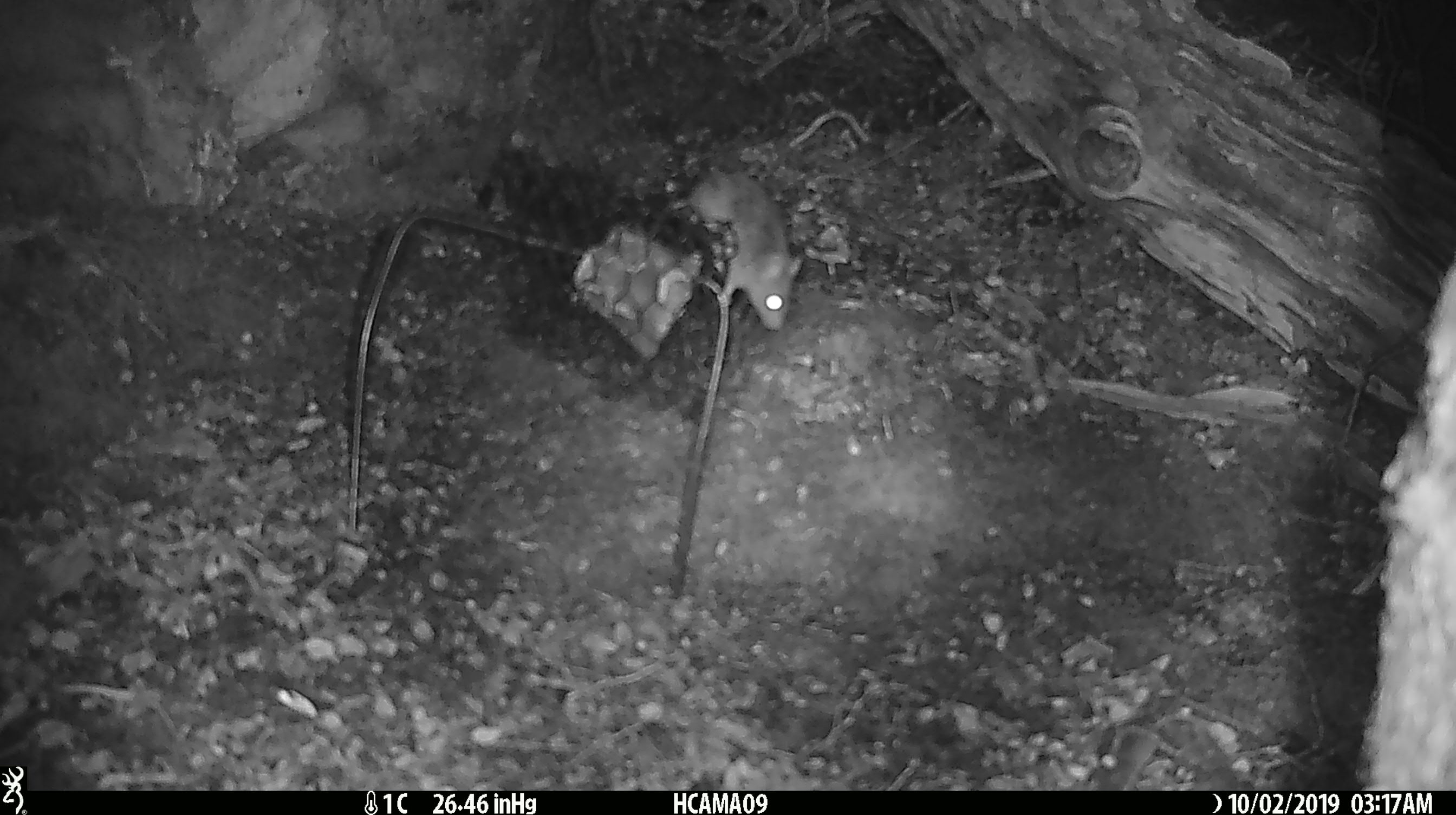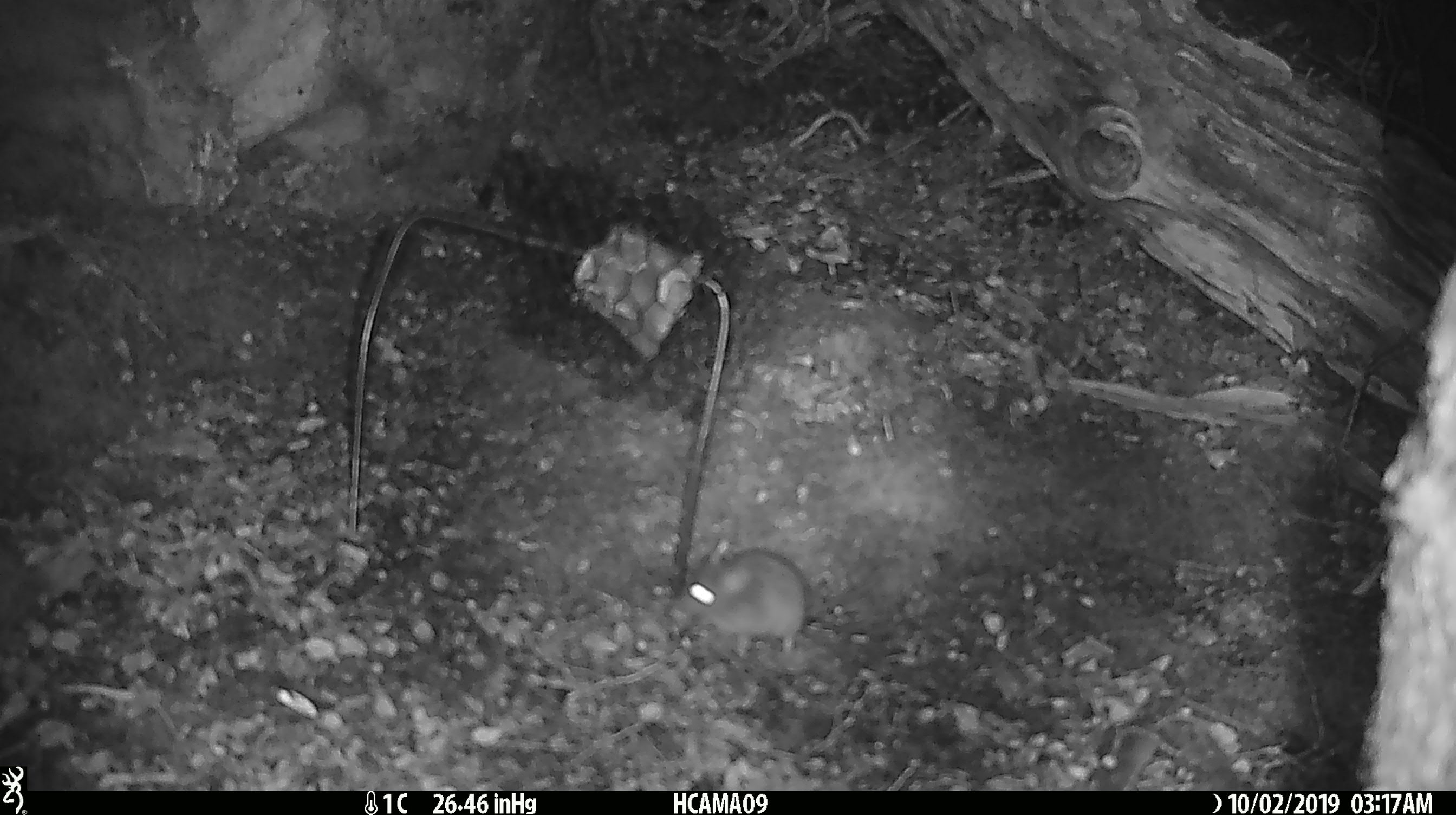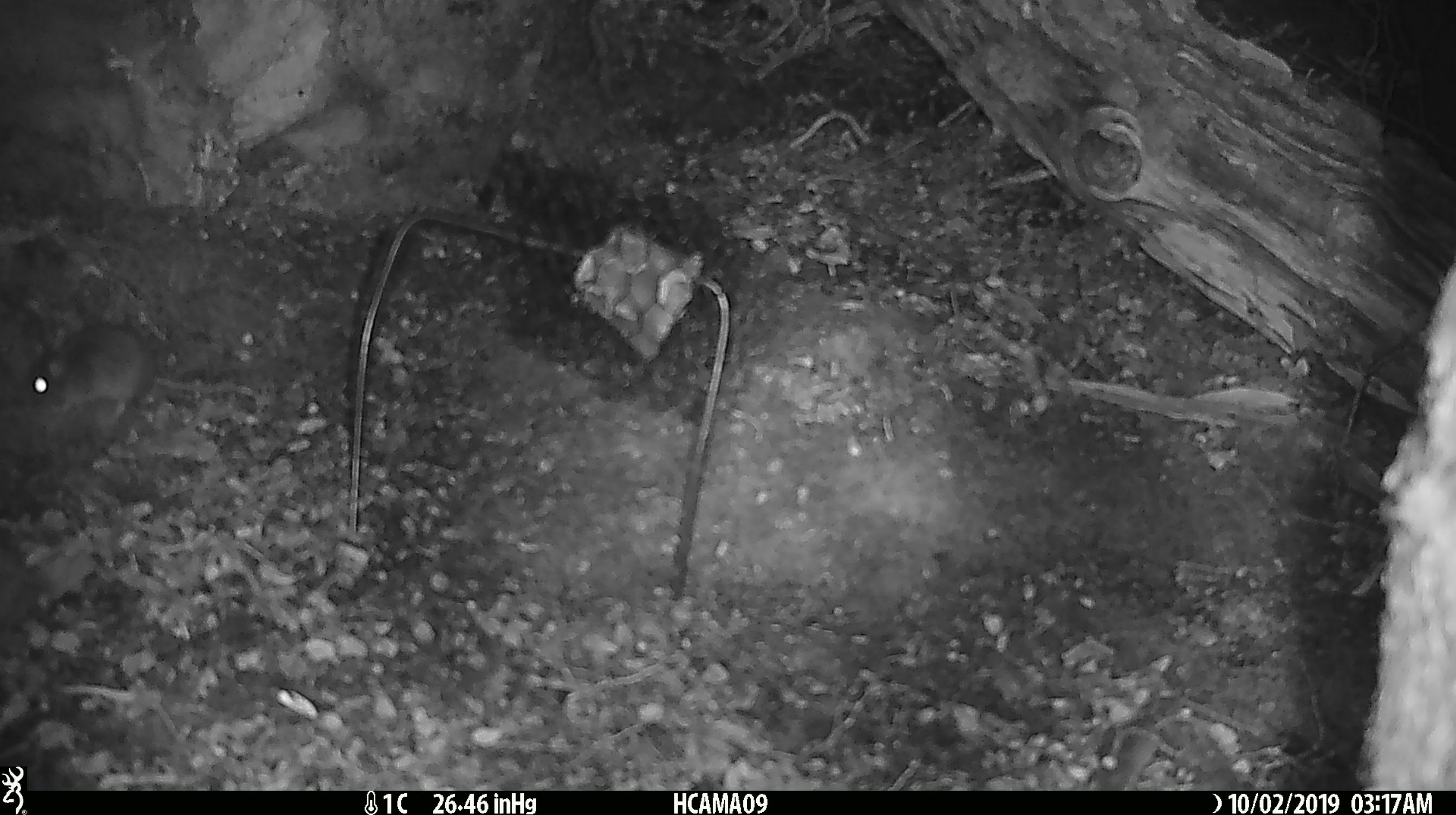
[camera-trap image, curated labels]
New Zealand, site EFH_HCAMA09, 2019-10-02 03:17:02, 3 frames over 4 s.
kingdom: Animalia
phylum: Chordata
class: Mammalia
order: Rodentia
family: Muridae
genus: Mus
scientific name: Mus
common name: mouse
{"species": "mouse (Mus)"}